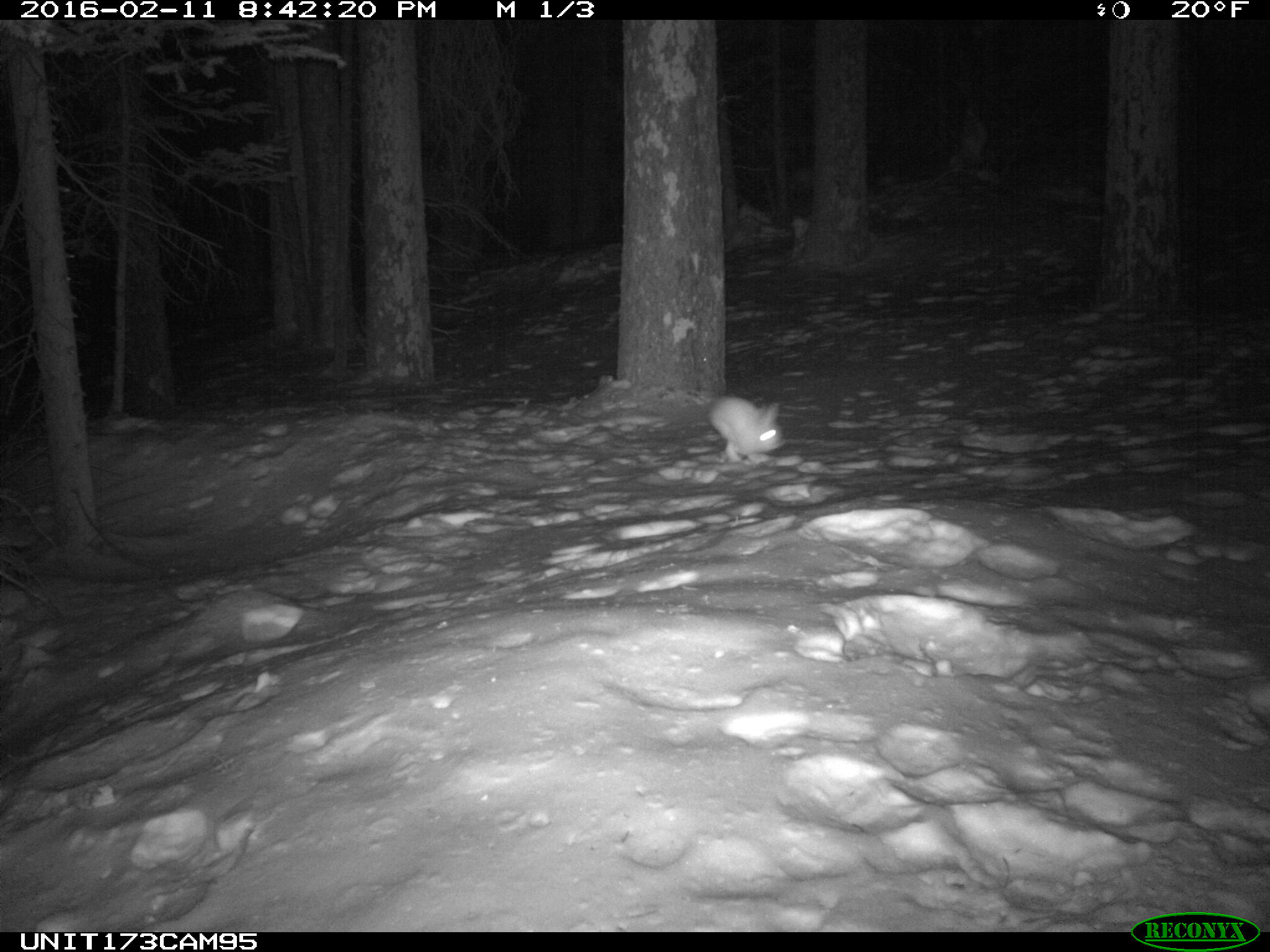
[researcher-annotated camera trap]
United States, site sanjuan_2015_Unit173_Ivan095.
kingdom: Animalia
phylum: Chordata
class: Mammalia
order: Lagomorpha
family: Leporidae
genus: Lepus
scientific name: Lepus americanus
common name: snowshoe hare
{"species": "Lepus americanus (snowshoe hare)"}